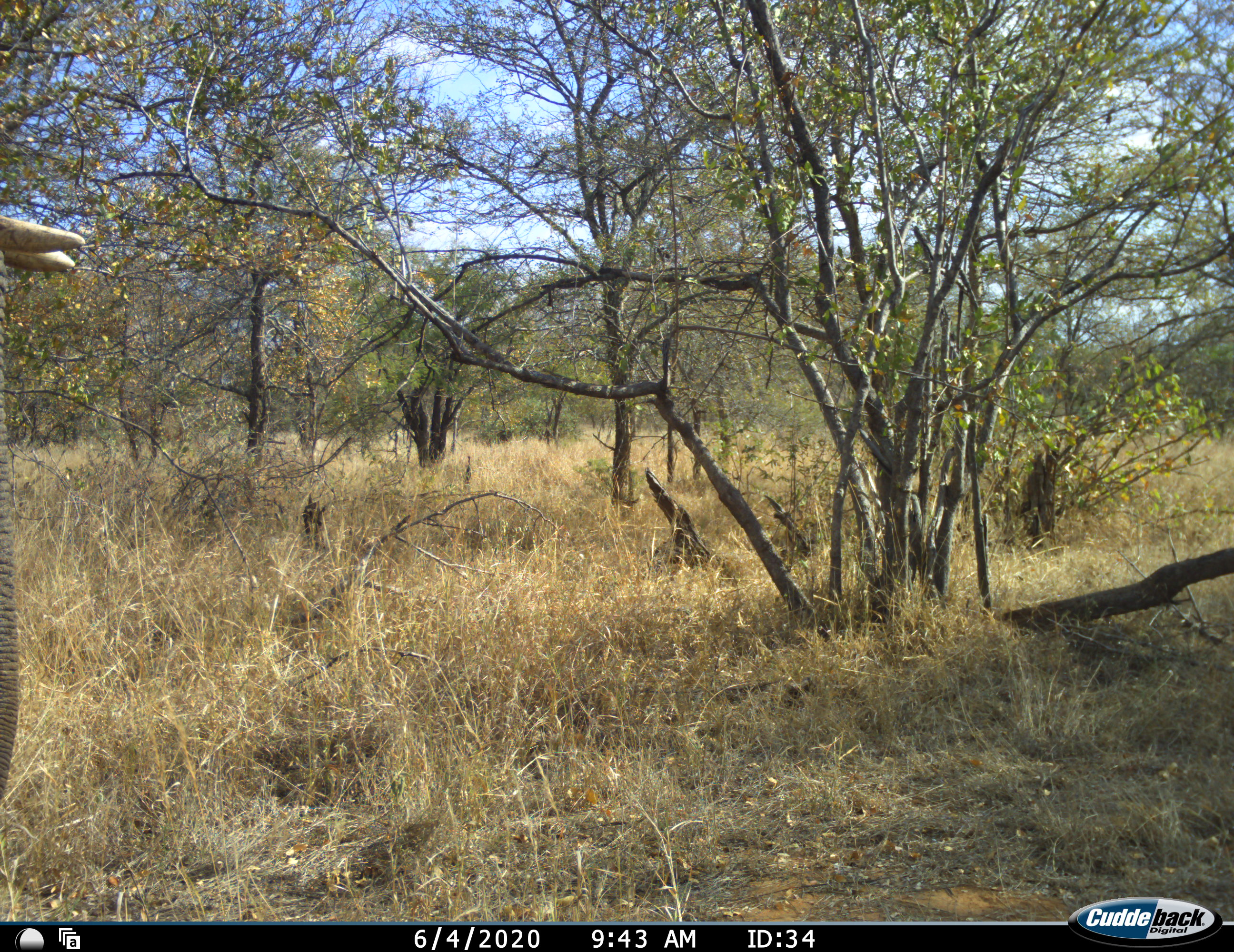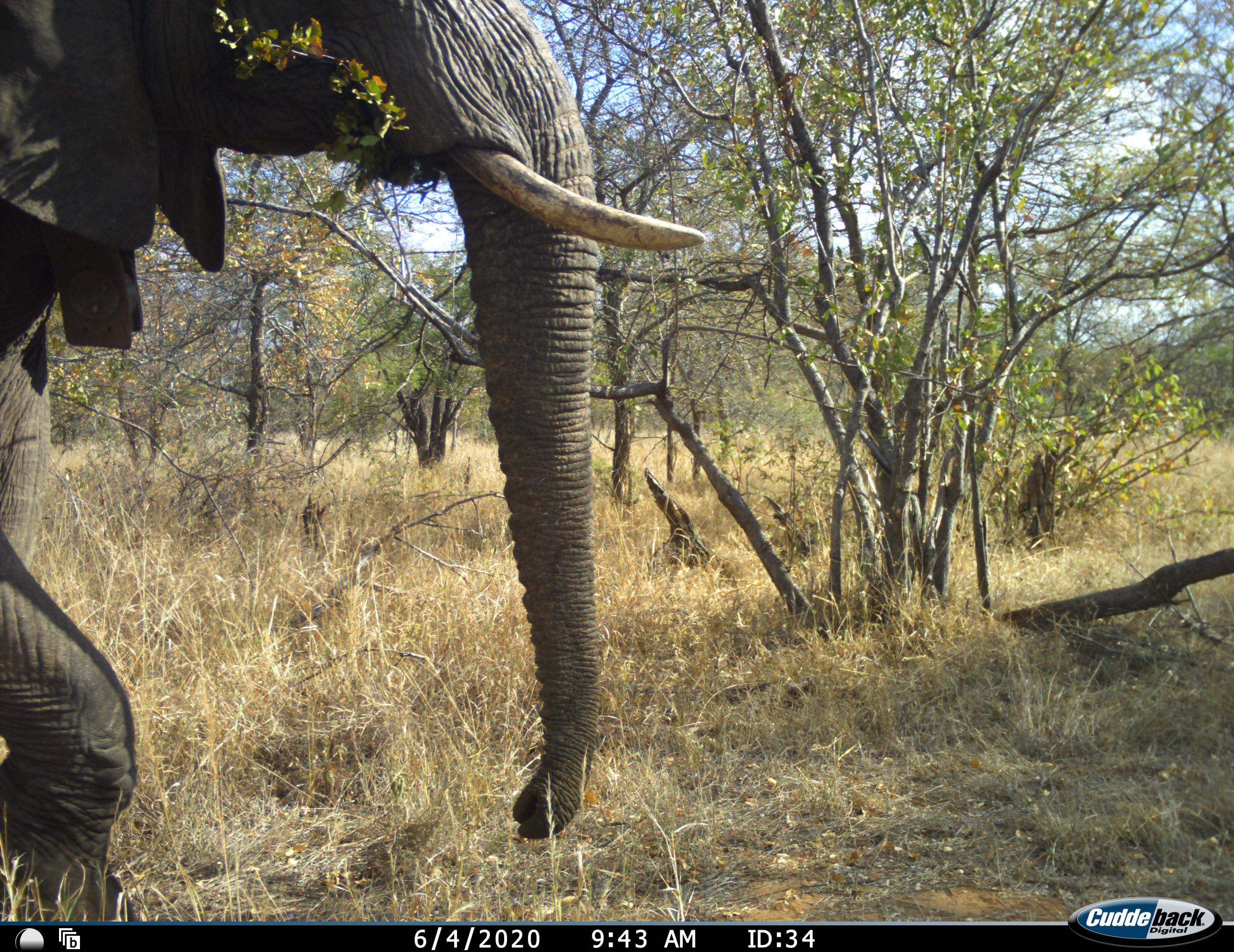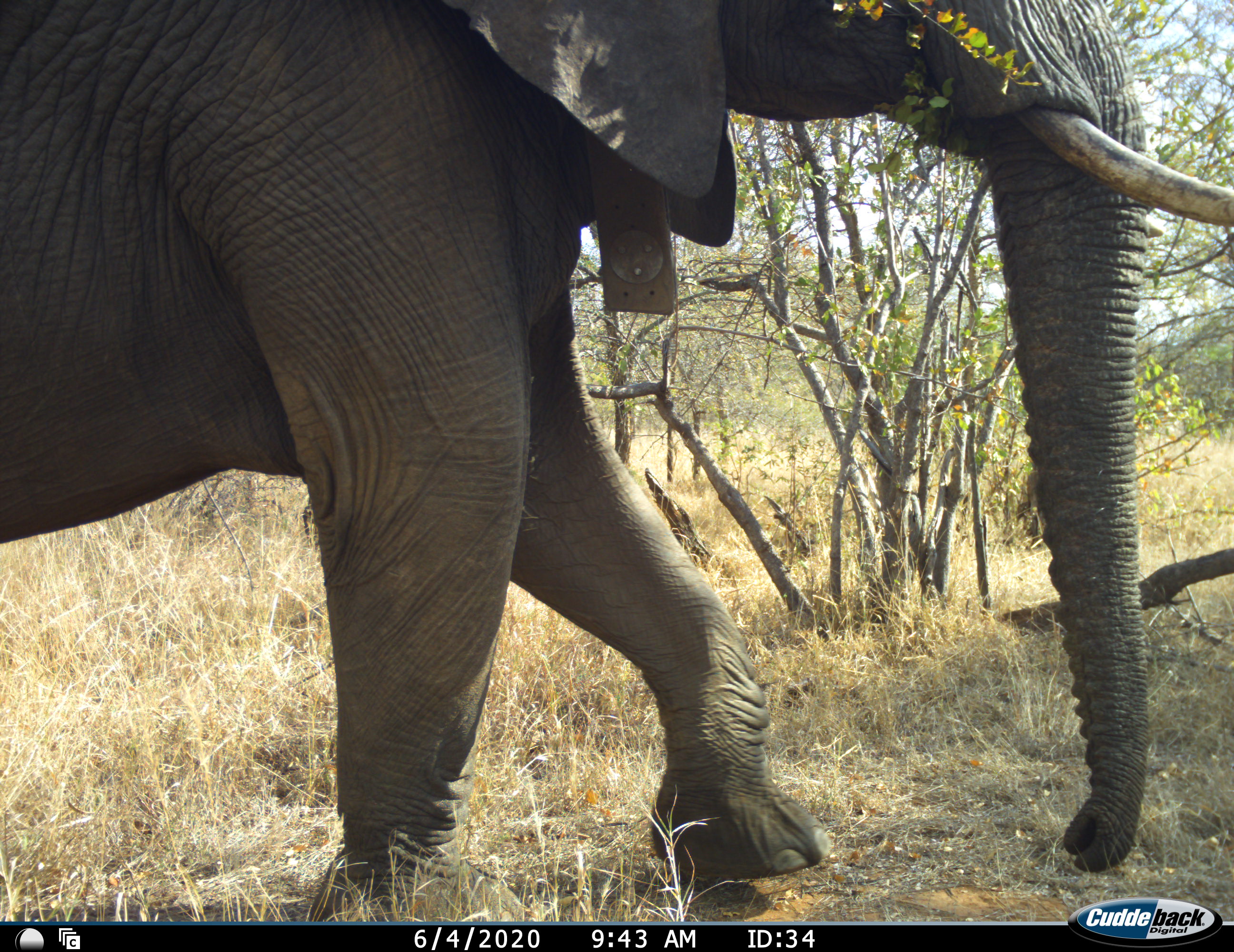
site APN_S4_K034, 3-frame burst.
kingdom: Animalia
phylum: Chordata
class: Mammalia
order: Proboscidea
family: Elephantidae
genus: Loxodonta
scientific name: Loxodonta africana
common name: african bush elephant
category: elephant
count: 1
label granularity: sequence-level